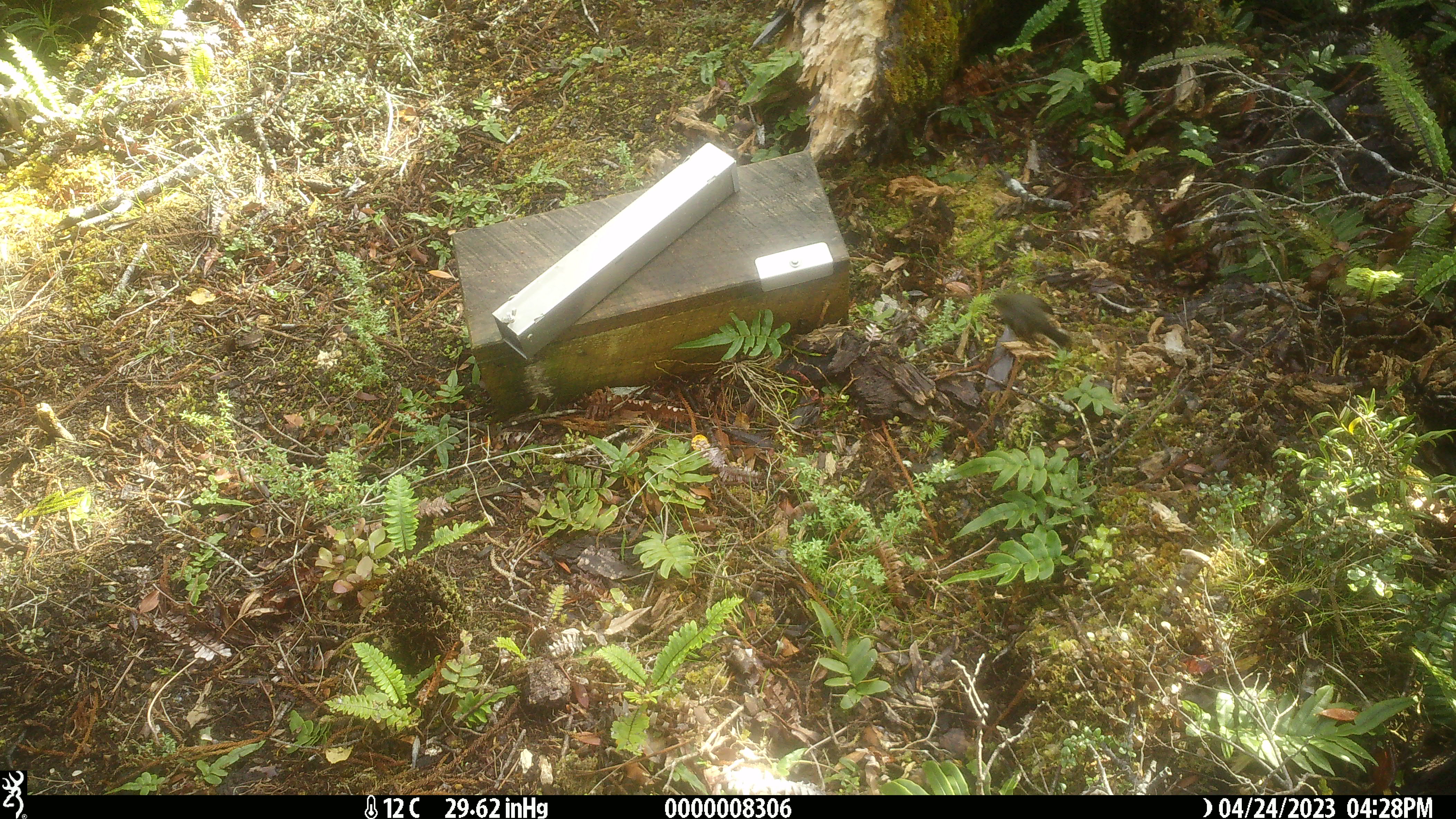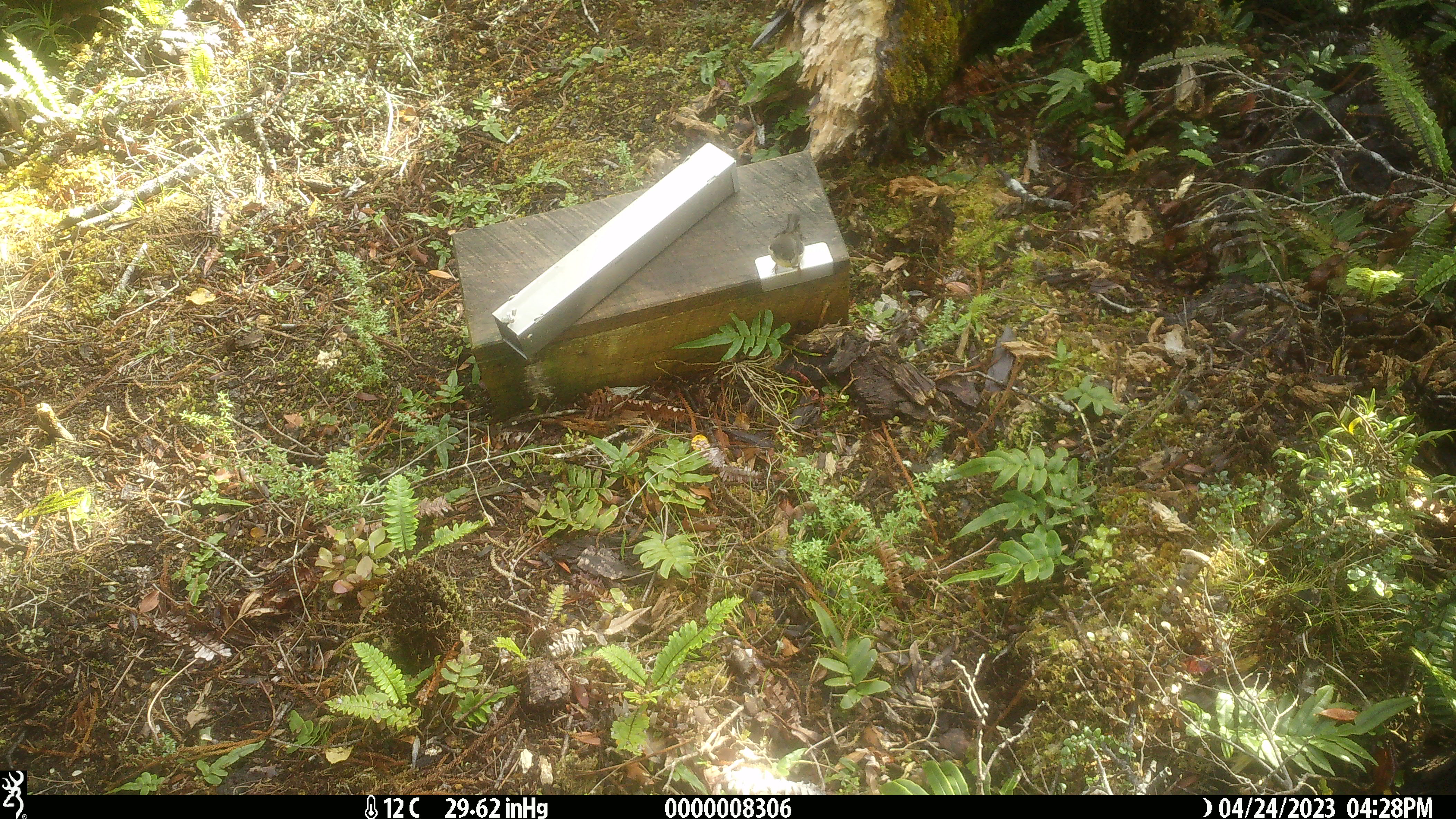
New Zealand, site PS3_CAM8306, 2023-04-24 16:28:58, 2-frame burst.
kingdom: Animalia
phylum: Chordata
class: Aves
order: Passeriformes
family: Petroicidae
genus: Petroica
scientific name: Petroica macrocephala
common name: tomtit